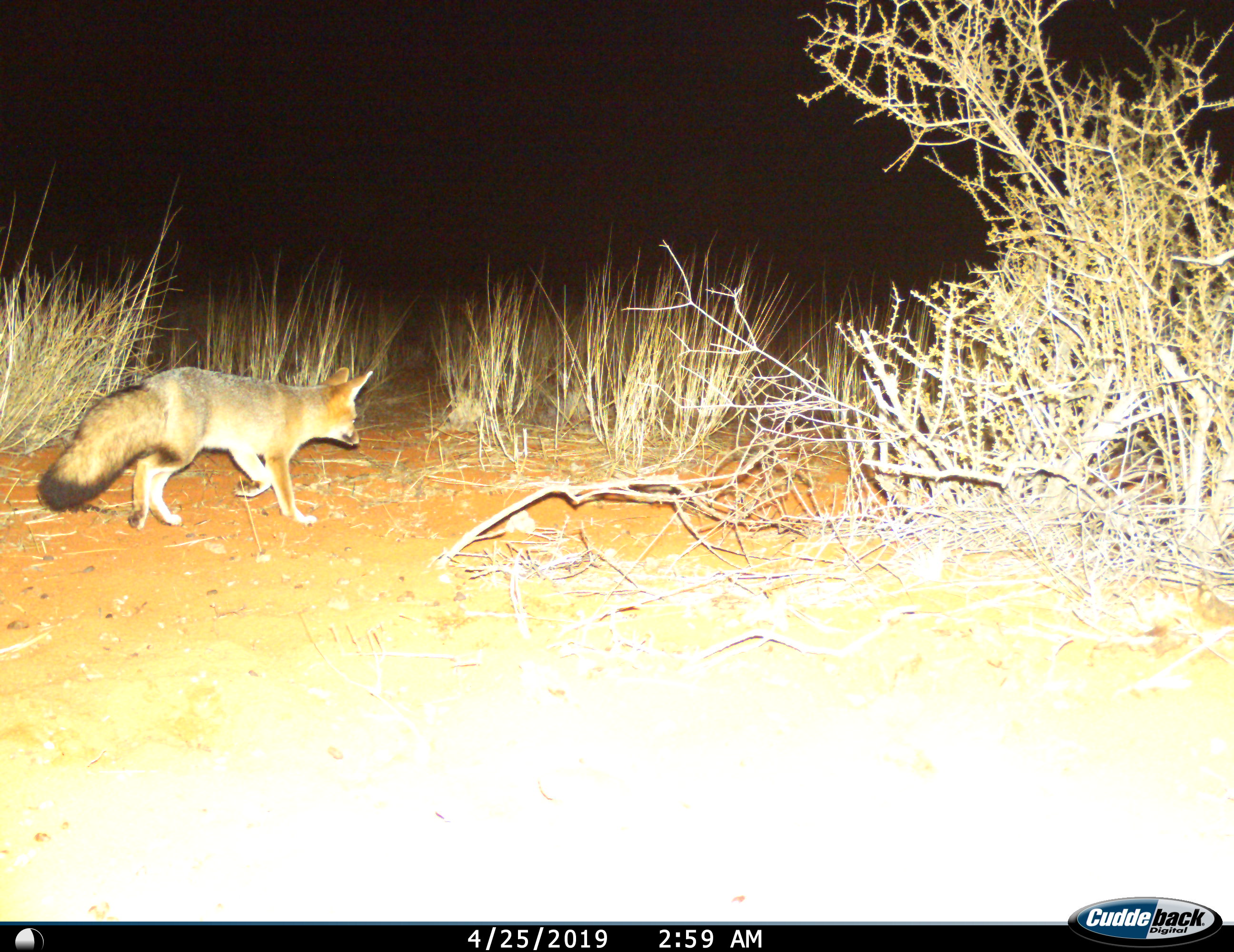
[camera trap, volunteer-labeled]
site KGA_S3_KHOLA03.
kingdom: Animalia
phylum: Chordata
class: Mammalia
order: Carnivora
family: Canidae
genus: Vulpes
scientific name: Vulpes chama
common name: cape fox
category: foxcape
Foxcape (cape fox) (Vulpes chama), count 1. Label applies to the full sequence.